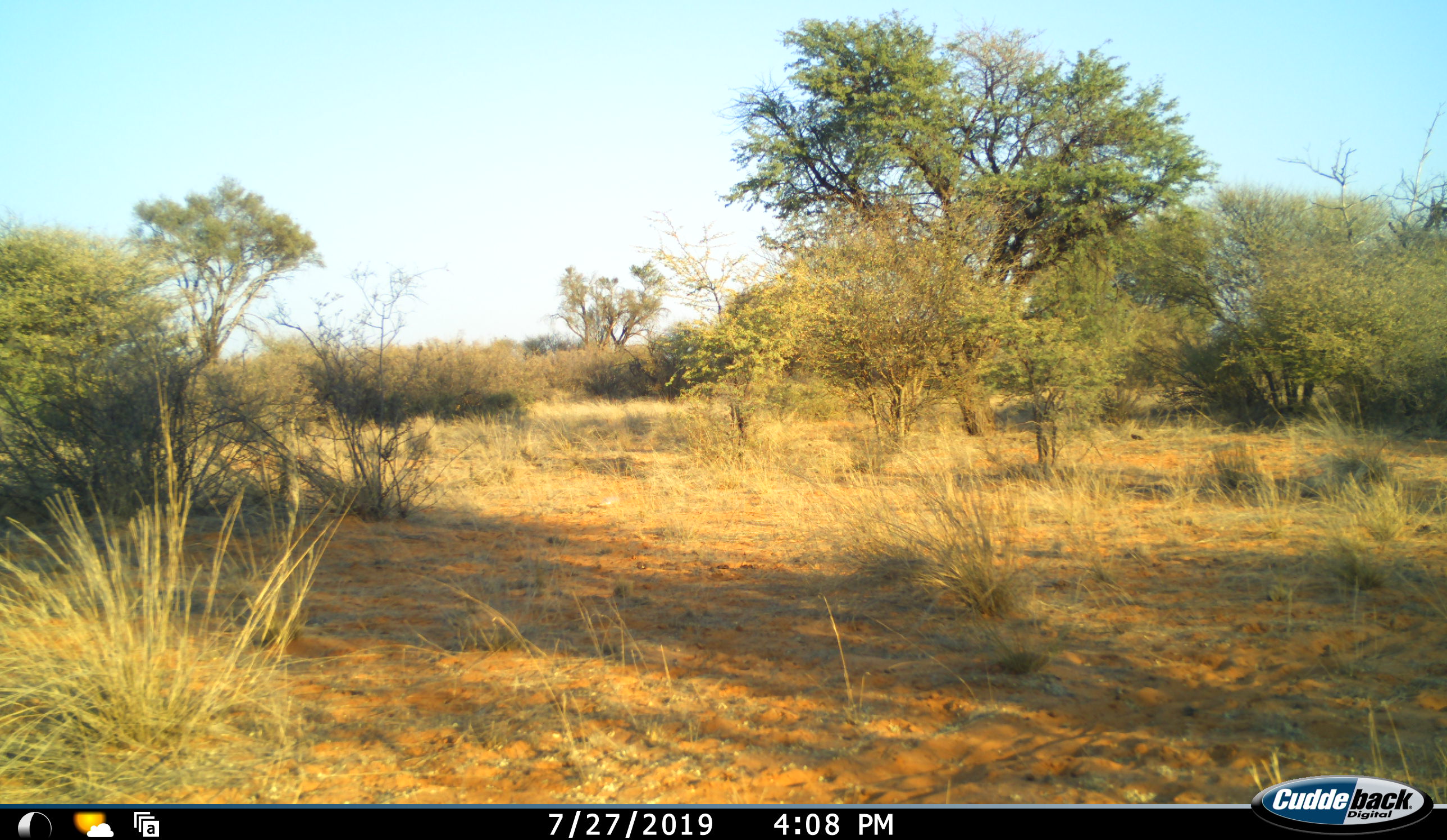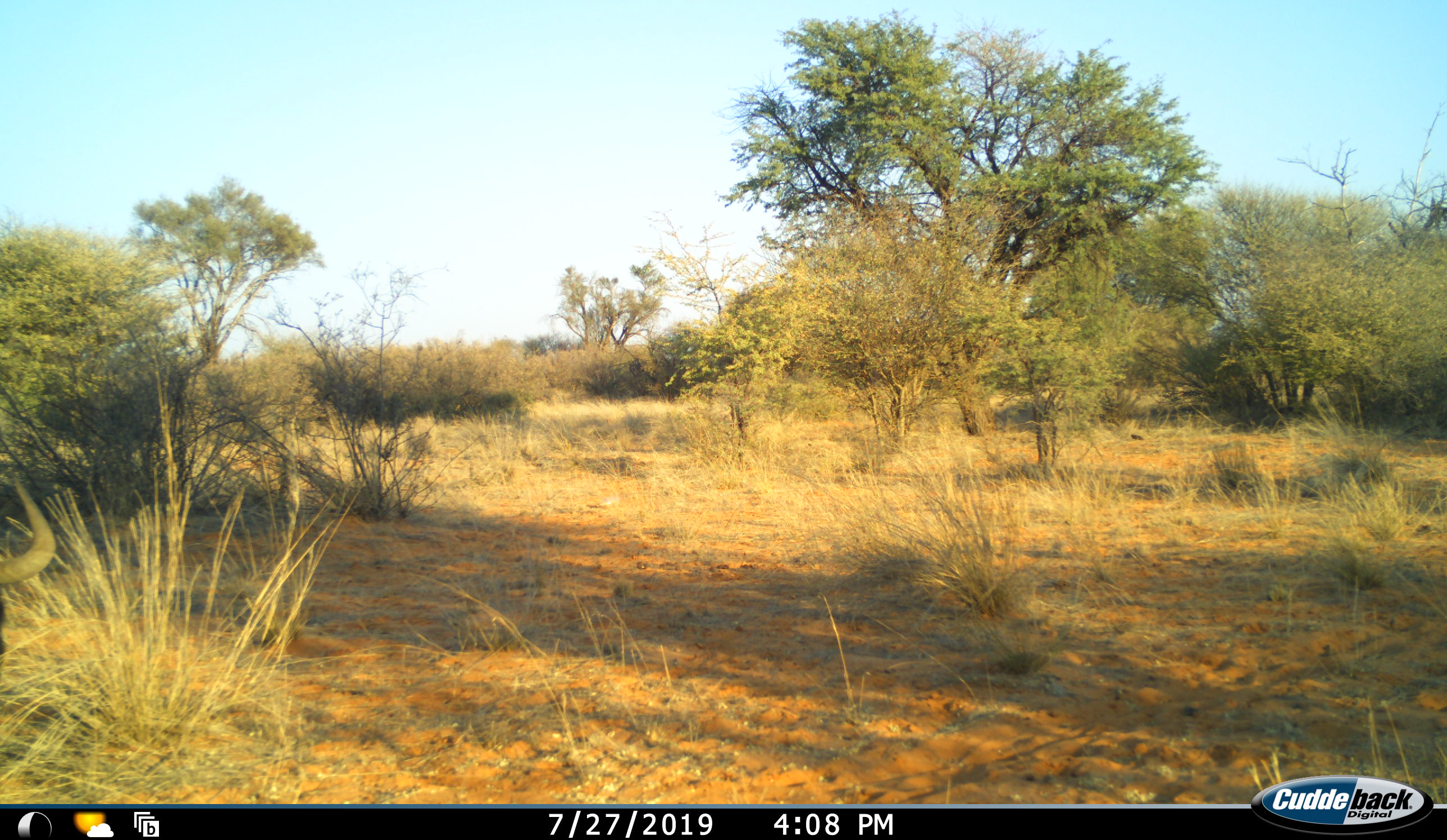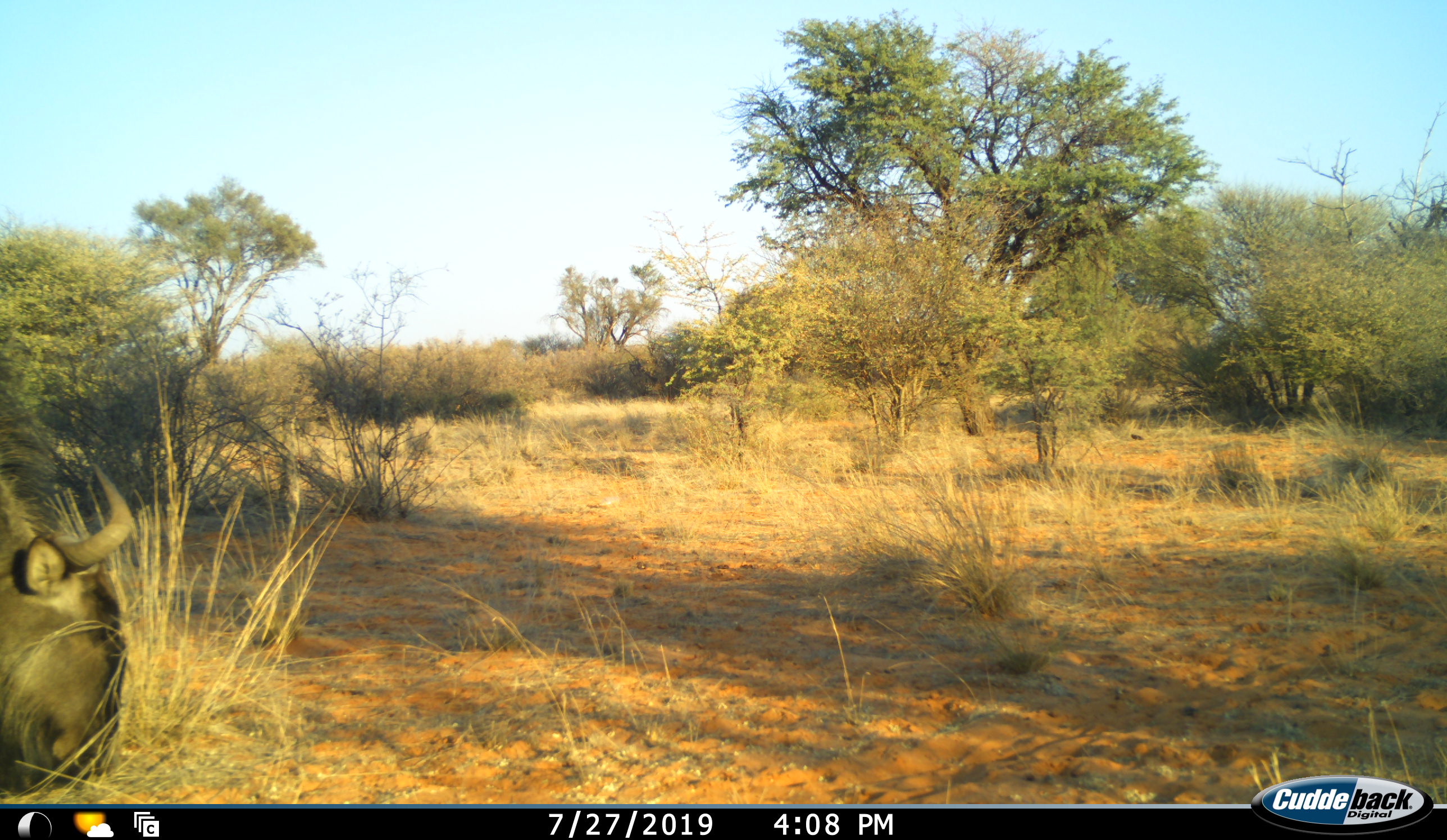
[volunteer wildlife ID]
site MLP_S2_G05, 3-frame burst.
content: unidentified animal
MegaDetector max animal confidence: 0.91